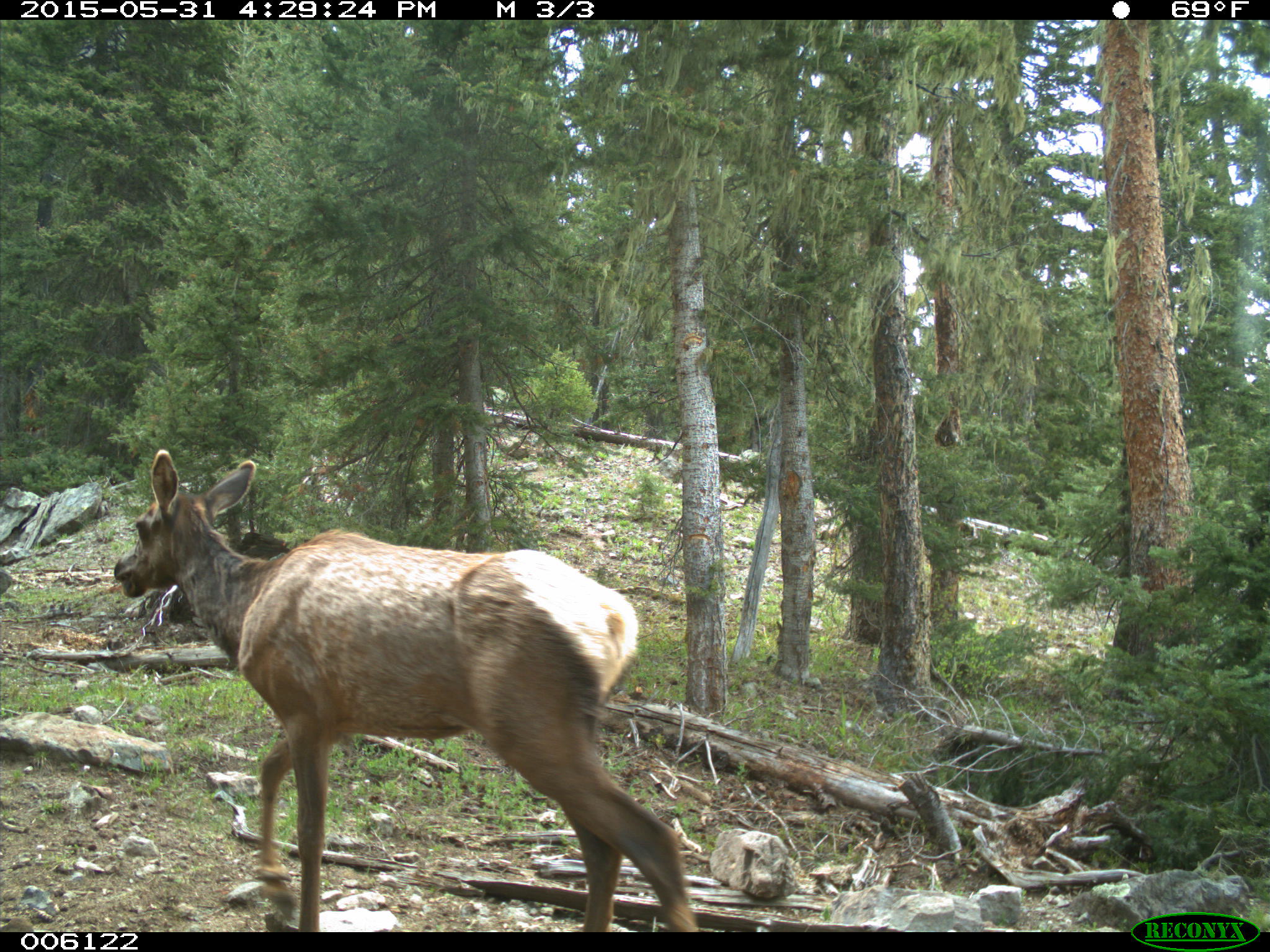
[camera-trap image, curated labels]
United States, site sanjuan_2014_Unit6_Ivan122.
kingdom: Animalia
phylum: Chordata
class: Mammalia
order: Artiodactyla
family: Cervidae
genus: Cervus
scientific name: Cervus elaphus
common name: red deer